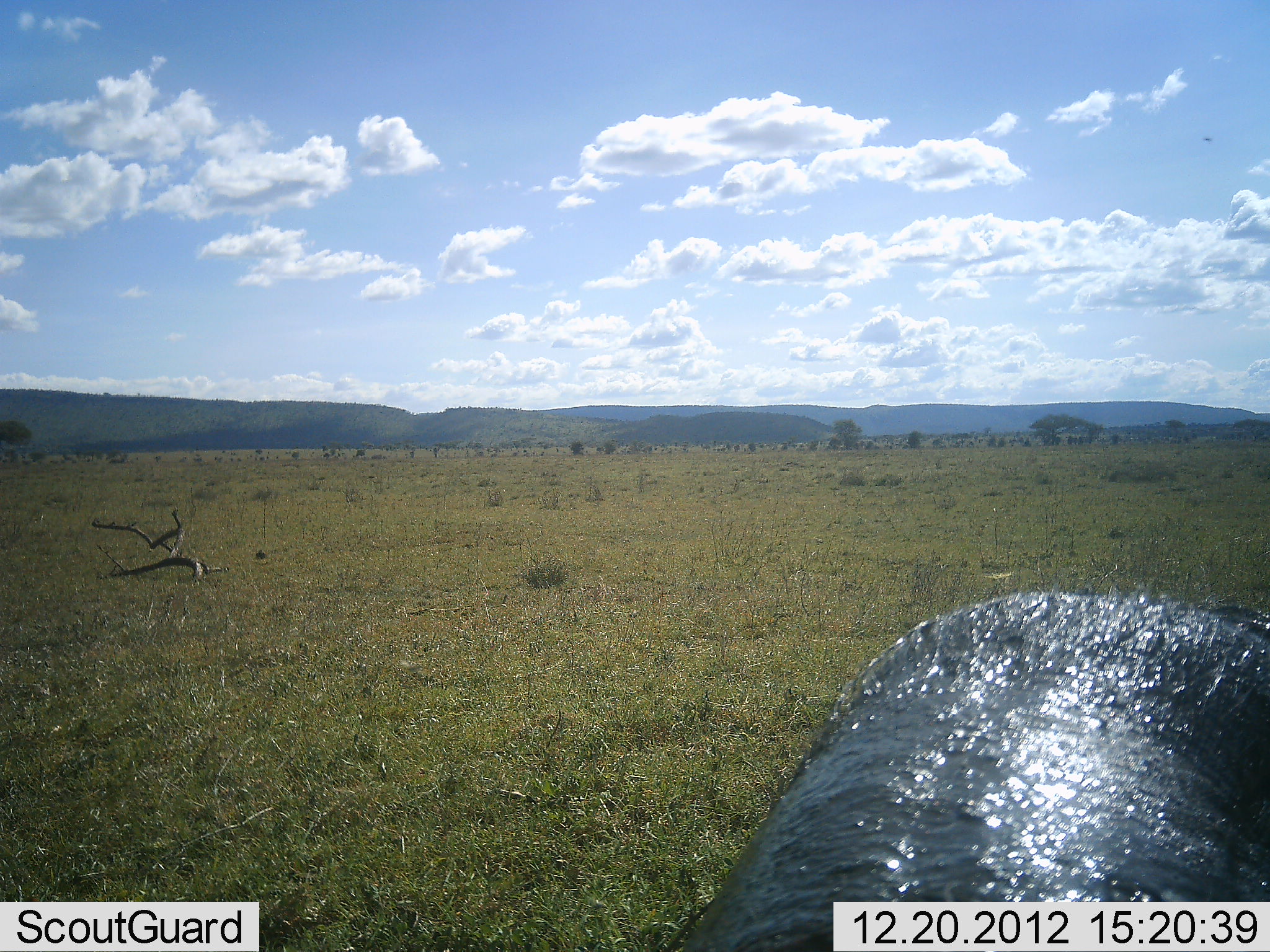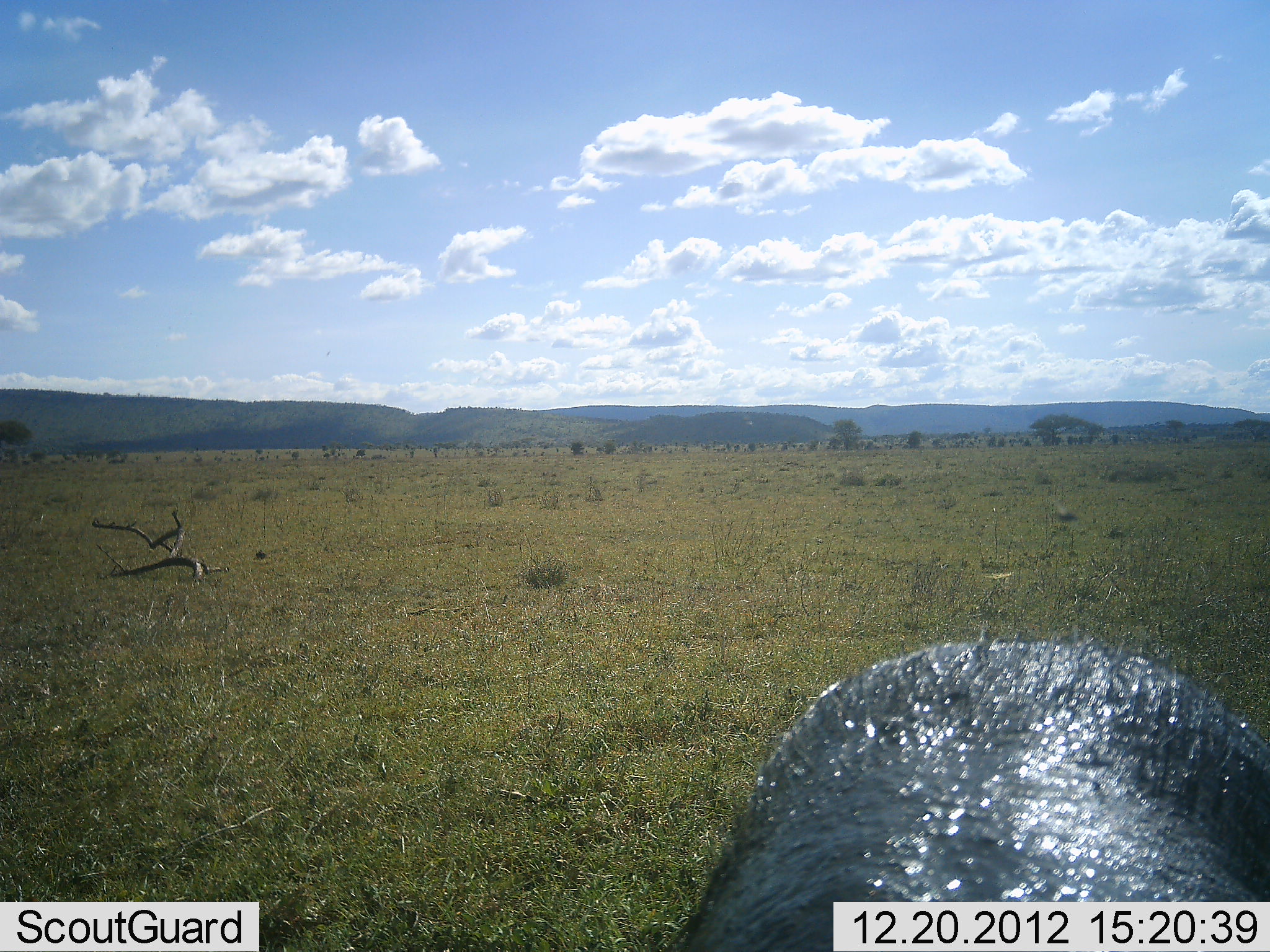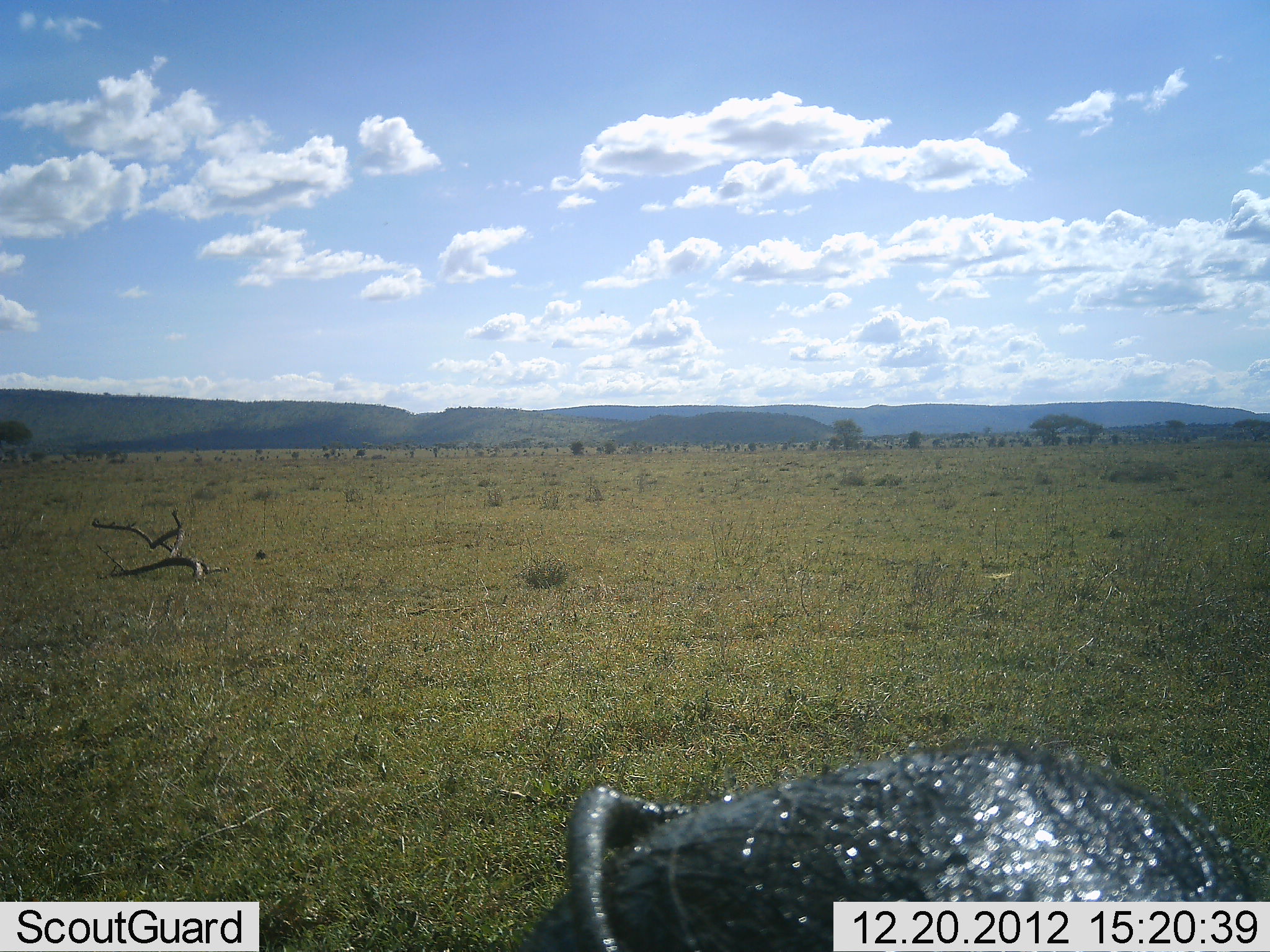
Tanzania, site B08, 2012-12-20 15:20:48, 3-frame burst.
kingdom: Animalia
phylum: Chordata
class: Mammalia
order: Artiodactyla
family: Suidae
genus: Phacochoerus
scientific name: Phacochoerus africanus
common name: warthog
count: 1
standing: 33%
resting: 0%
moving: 67%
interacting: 0%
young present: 0%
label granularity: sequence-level